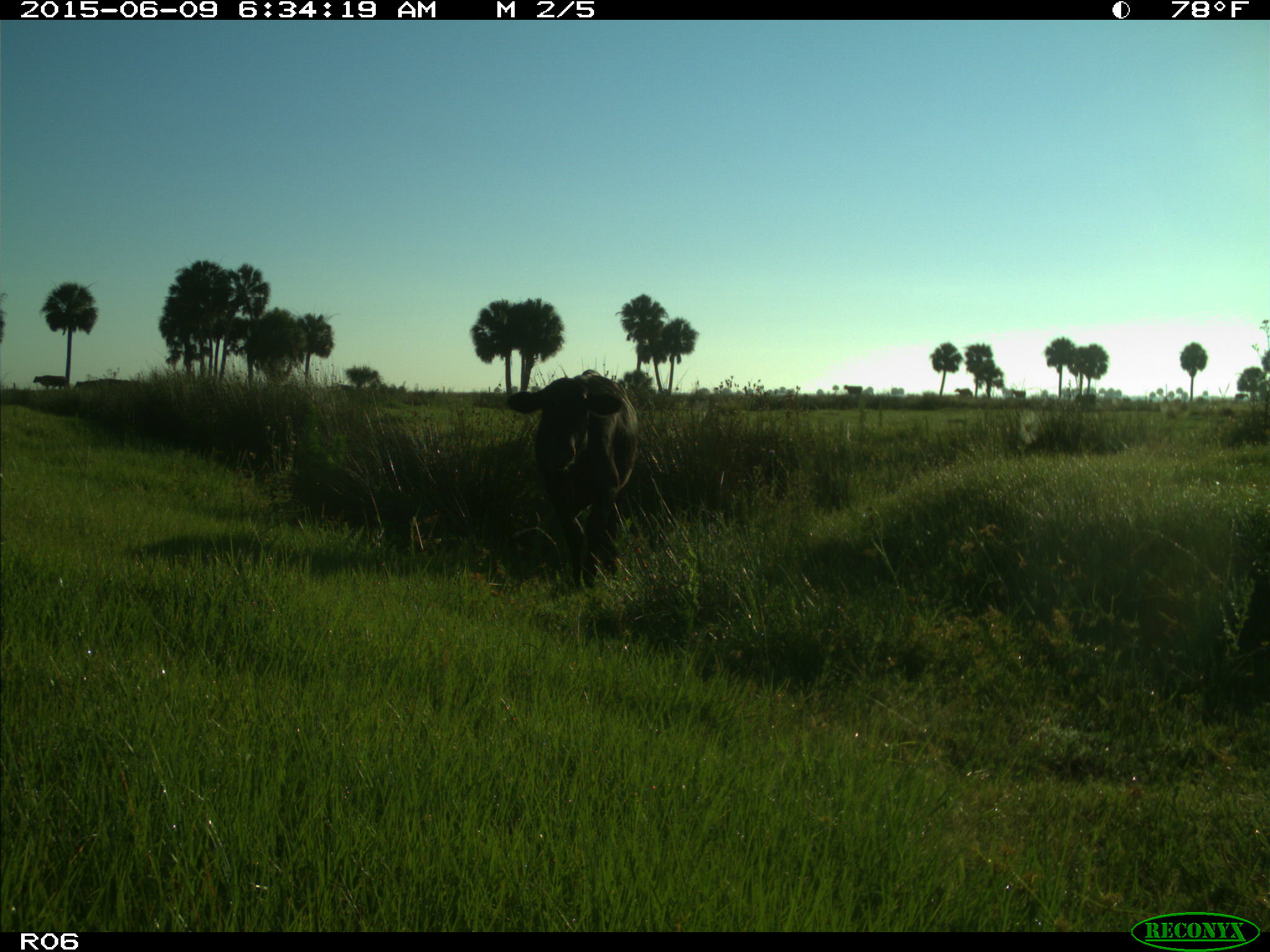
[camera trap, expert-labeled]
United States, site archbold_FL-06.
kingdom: Animalia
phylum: Chordata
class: Mammalia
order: Artiodactyla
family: Bovidae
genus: Bos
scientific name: Bos taurus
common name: domestic cow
Bos taurus (domestic cow).